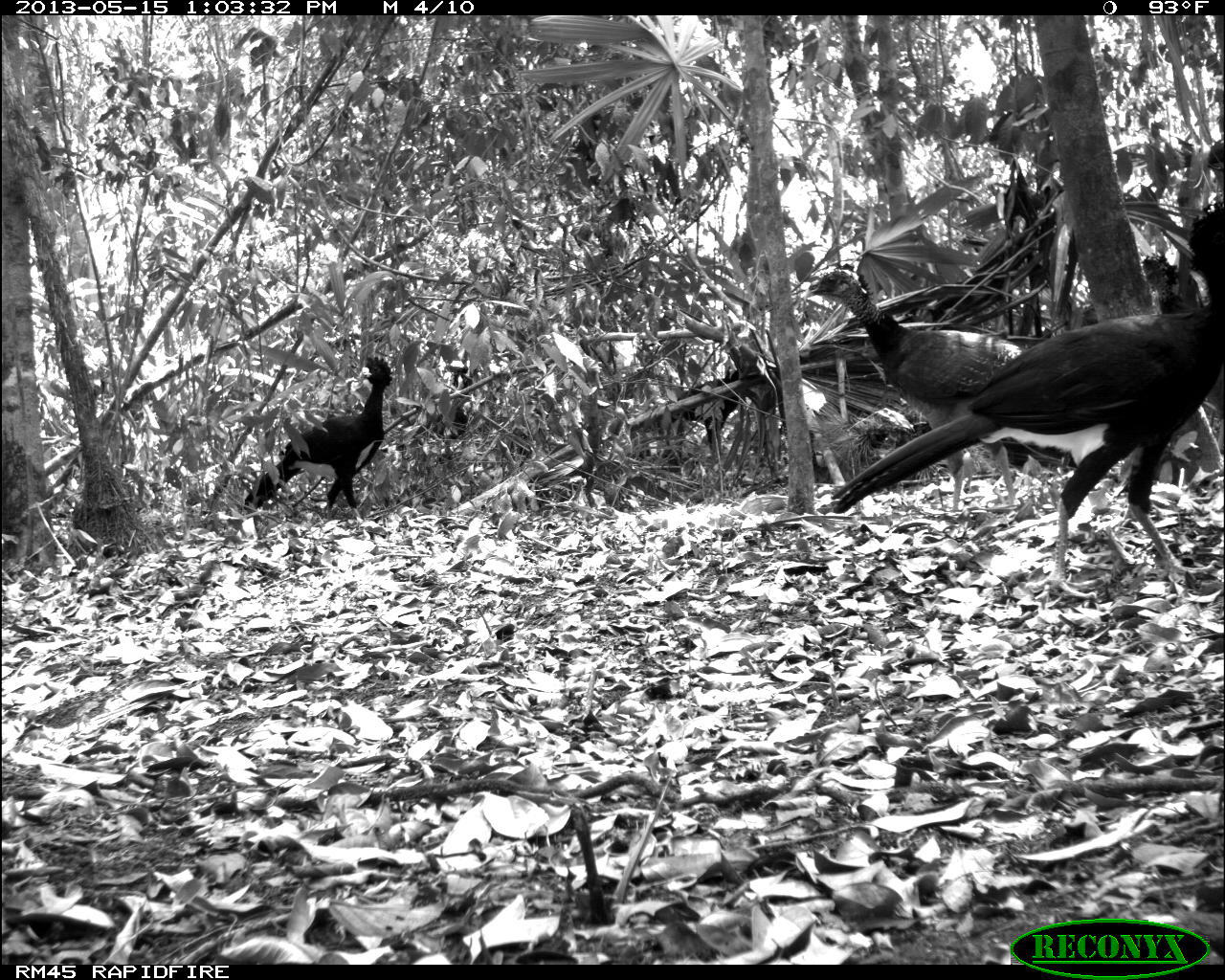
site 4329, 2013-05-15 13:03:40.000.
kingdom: Animalia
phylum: Chordata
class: Aves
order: Galliformes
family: Cracidae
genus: Crax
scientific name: Crax rubra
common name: great curassow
Crax rubra (great curassow), count 4.